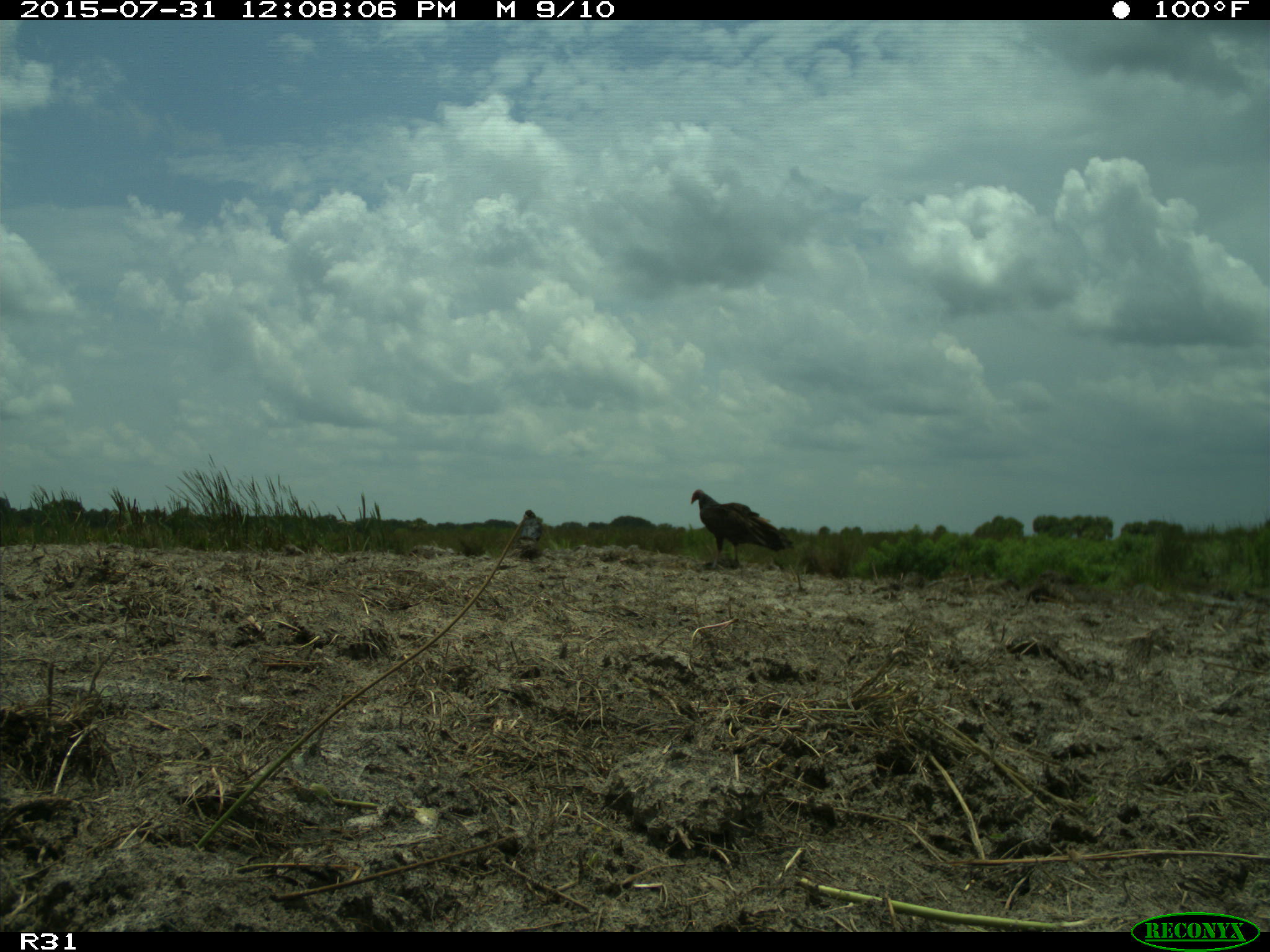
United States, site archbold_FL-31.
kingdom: Animalia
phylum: Chordata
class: Aves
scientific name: Aves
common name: birds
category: unidentified bird